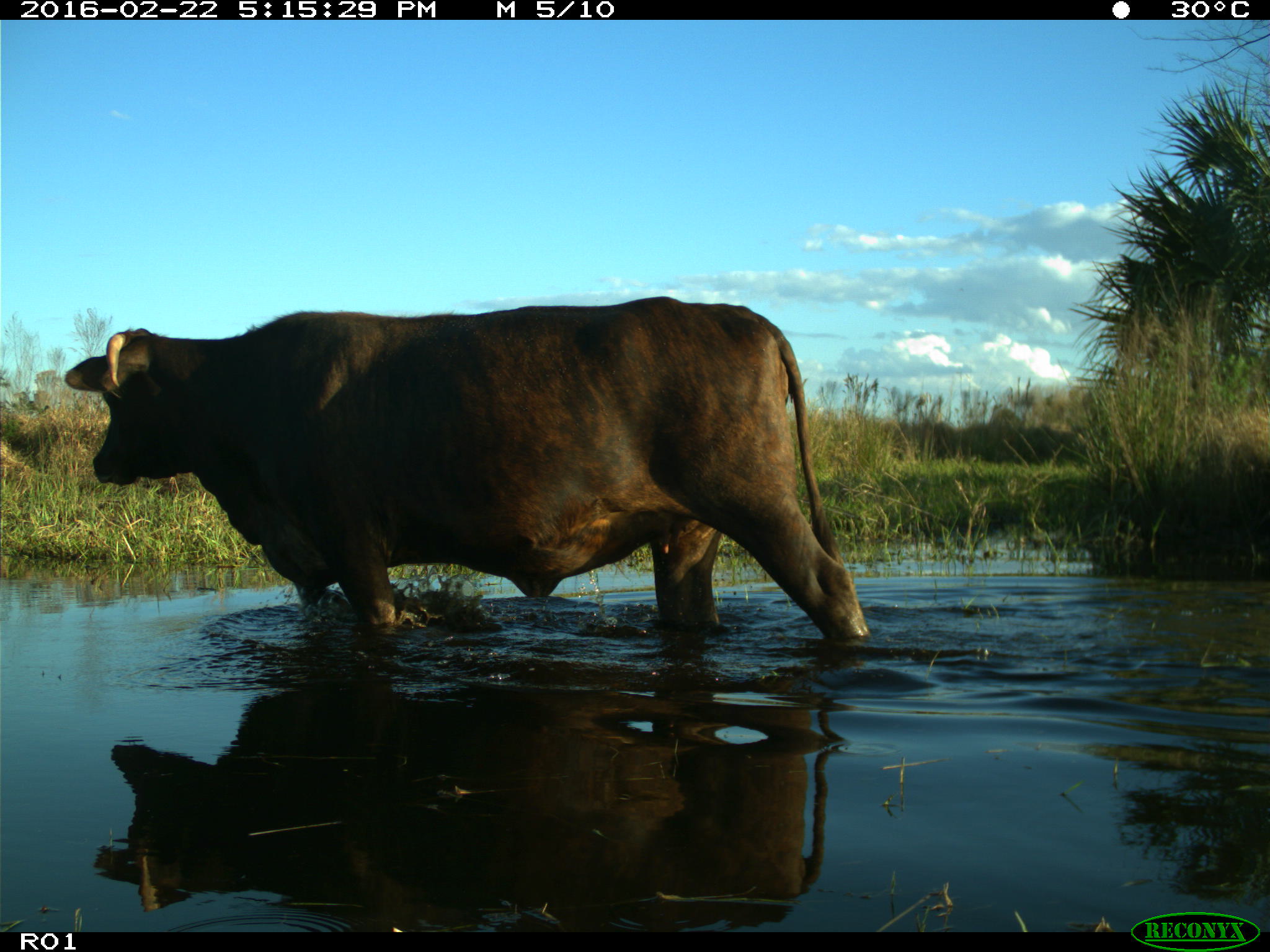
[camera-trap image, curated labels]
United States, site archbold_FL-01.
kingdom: Animalia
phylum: Chordata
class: Mammalia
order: Artiodactyla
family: Bovidae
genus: Bos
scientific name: Bos taurus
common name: domestic cow